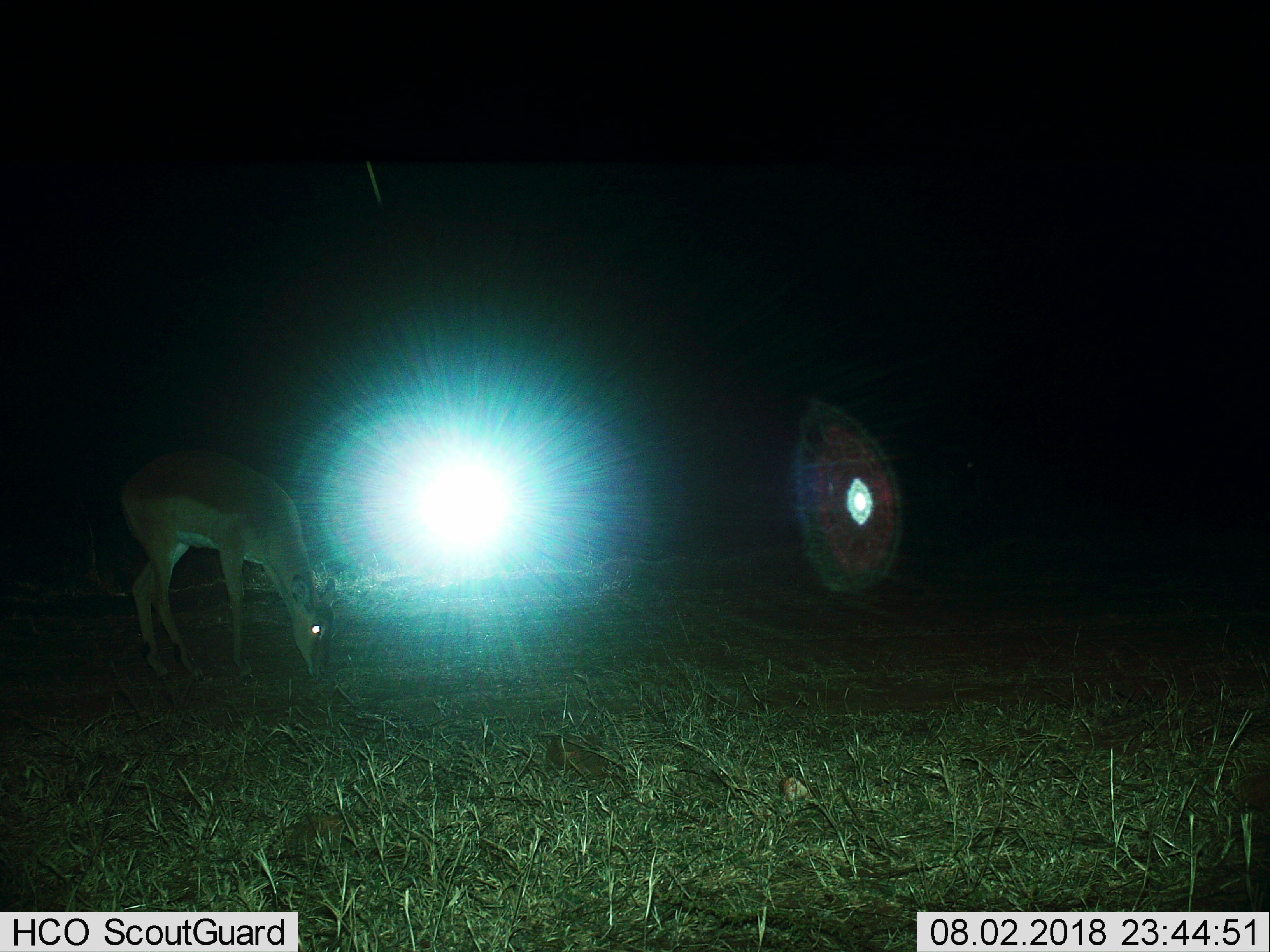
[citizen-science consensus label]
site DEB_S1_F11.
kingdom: Animalia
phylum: Chordata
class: Mammalia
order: Artiodactyla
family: Bovidae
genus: Aepyceros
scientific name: Aepyceros melampus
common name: impala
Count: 1.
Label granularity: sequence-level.